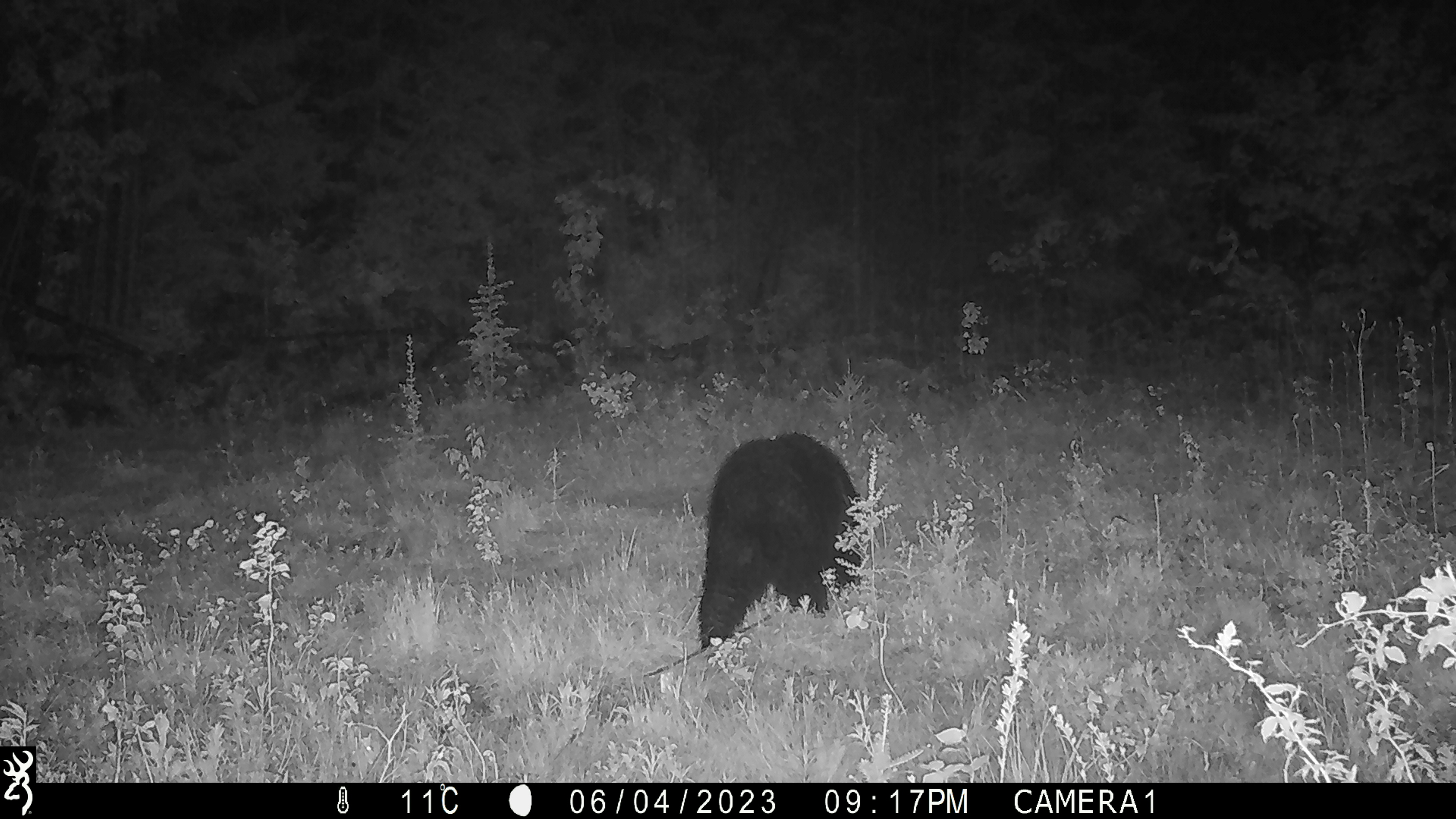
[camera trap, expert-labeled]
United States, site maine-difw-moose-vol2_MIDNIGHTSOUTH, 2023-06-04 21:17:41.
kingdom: Animalia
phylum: Chordata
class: Mammalia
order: Carnivora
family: Ursidae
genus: Ursus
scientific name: Ursus americanus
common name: black bear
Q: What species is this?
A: Black bear (Ursus americanus).